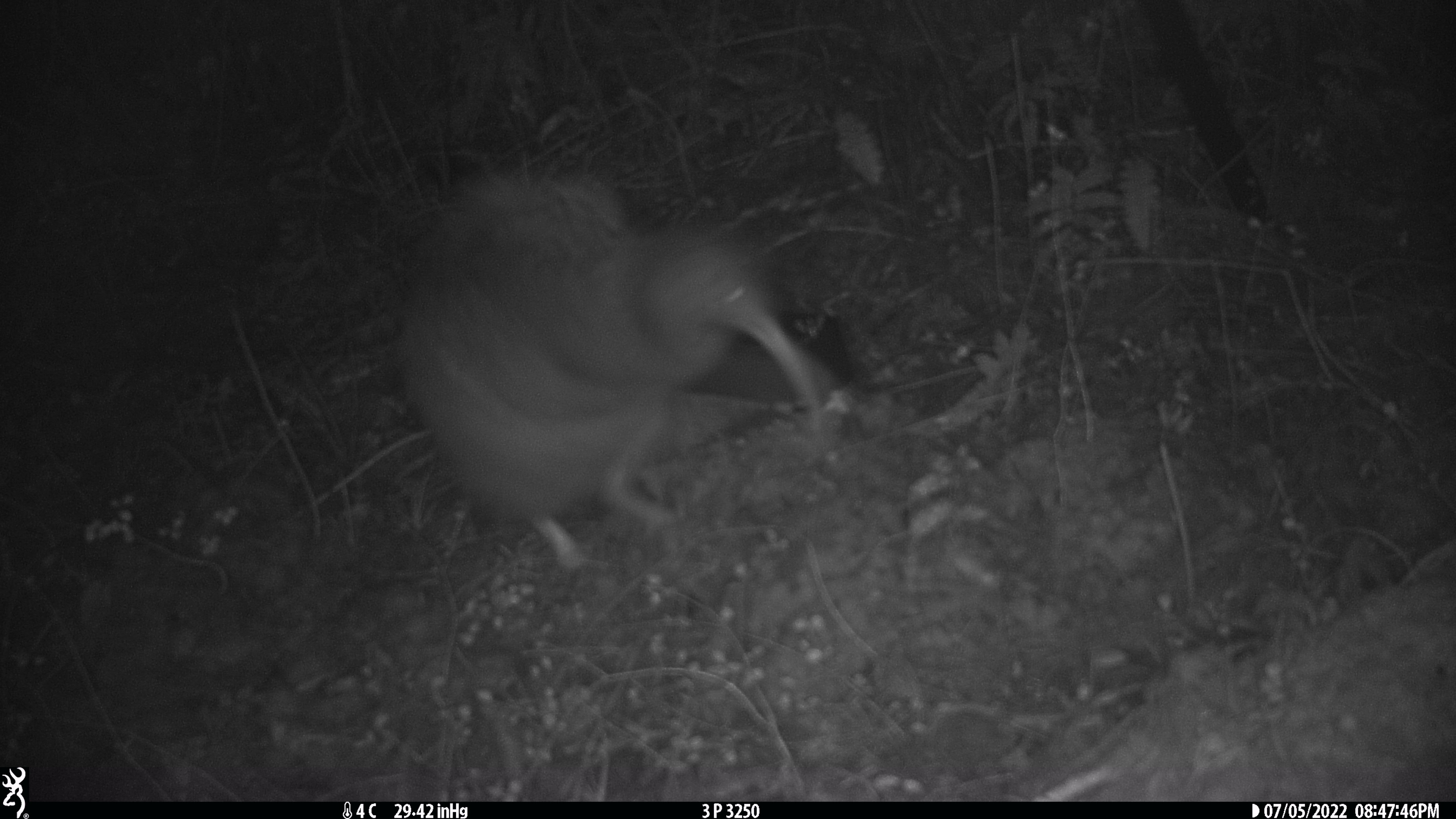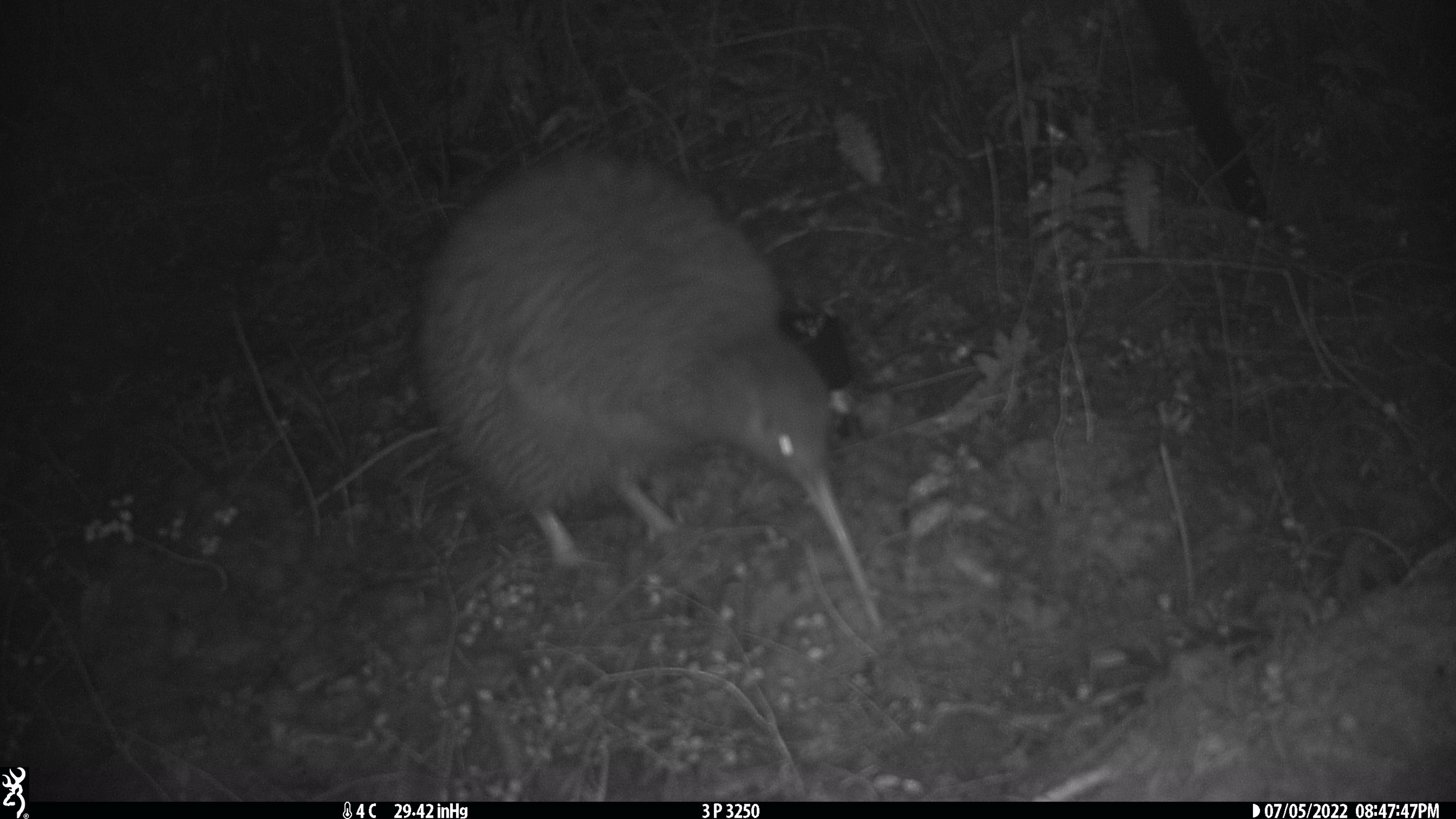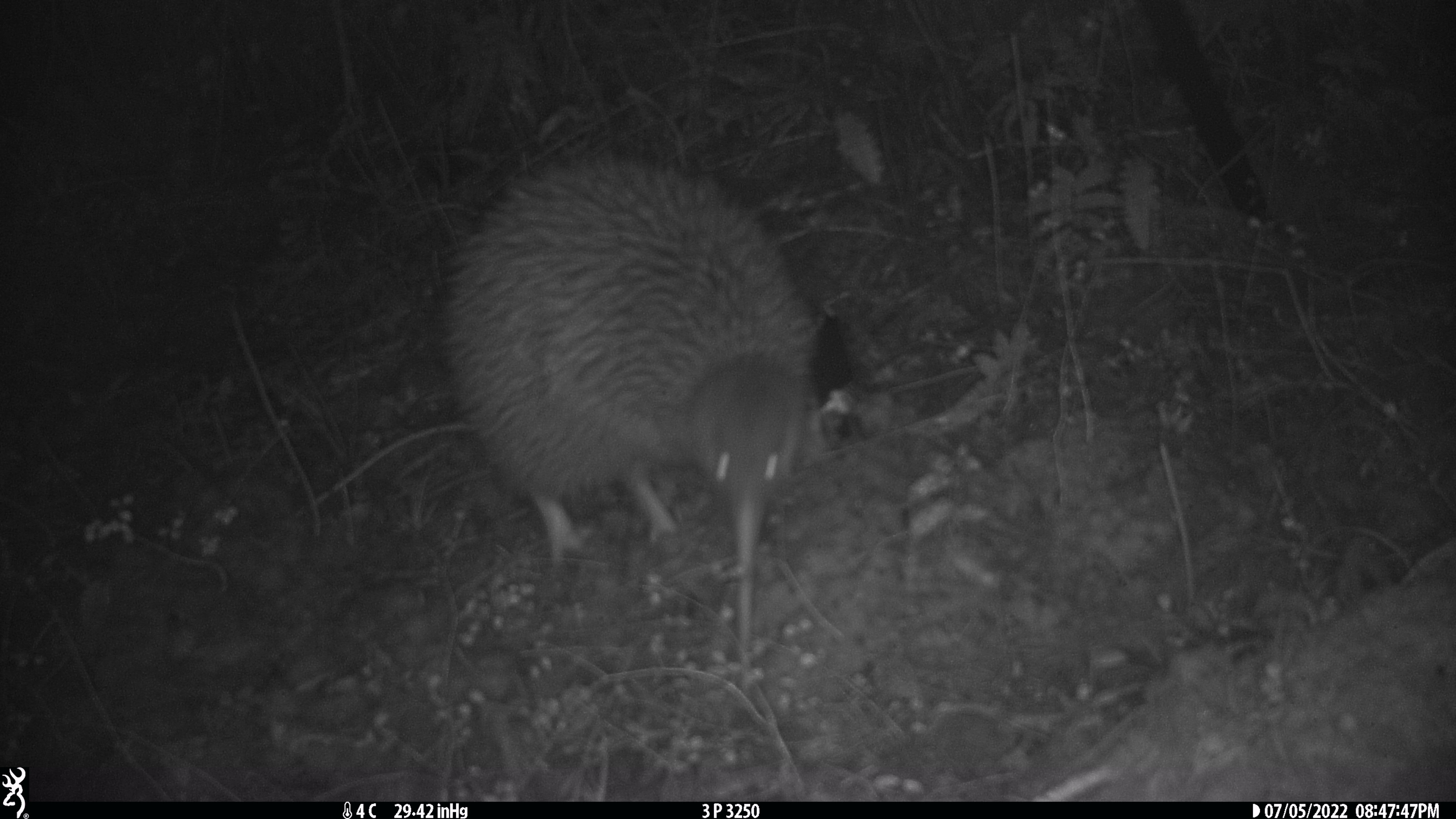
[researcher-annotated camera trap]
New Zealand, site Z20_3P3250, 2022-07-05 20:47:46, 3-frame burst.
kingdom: Animalia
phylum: Chordata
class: Aves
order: Apterygiformes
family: Apterygidae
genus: Apteryx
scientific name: Apteryx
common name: kiwi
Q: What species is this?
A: Kiwi (Apteryx).